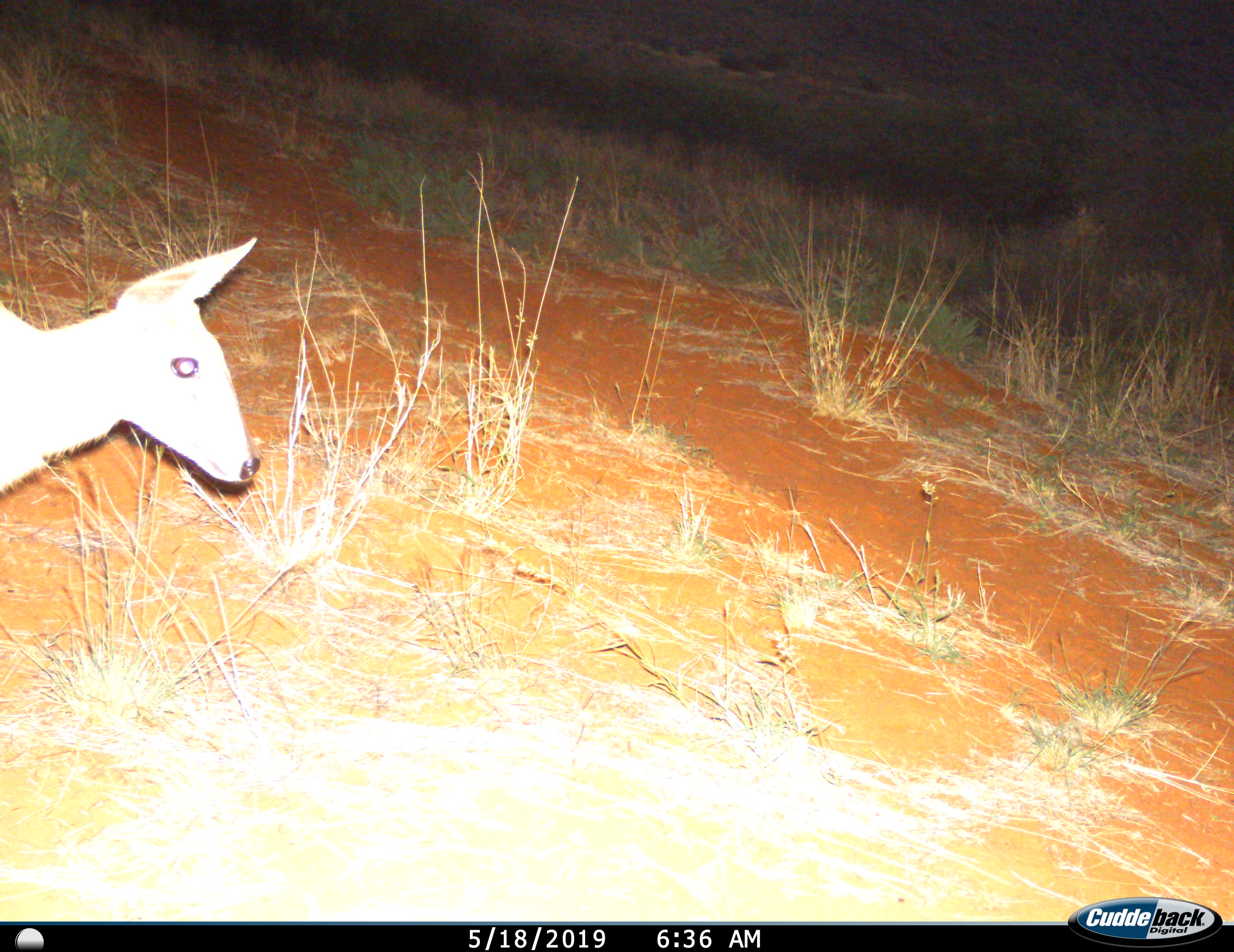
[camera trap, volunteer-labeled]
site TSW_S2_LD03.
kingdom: Animalia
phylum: Chordata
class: Mammalia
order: Artiodactyla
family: Bovidae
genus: Sylvicapra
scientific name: Sylvicapra grimmia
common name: common duiker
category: duikercommongrey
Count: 1.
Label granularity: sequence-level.